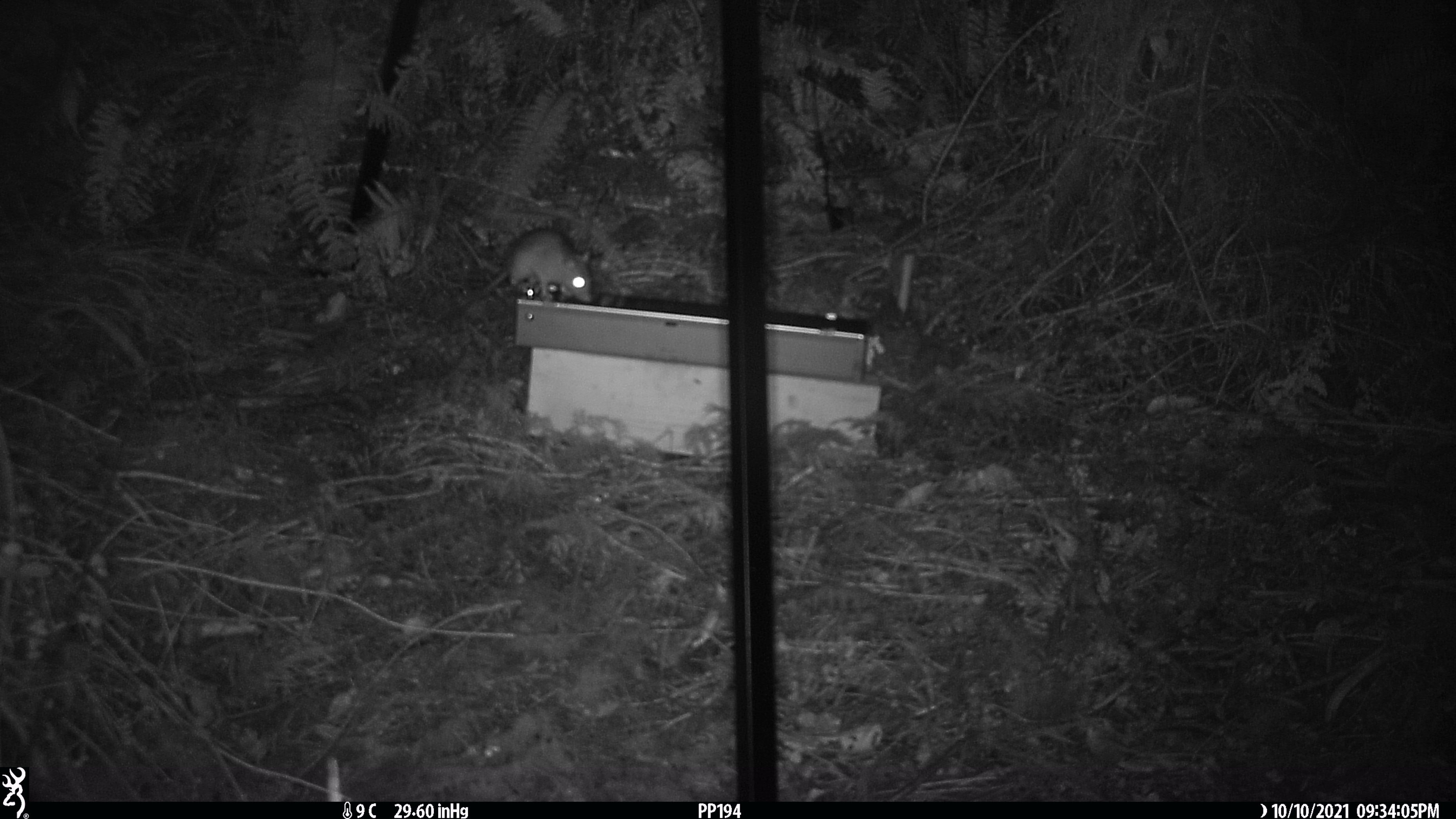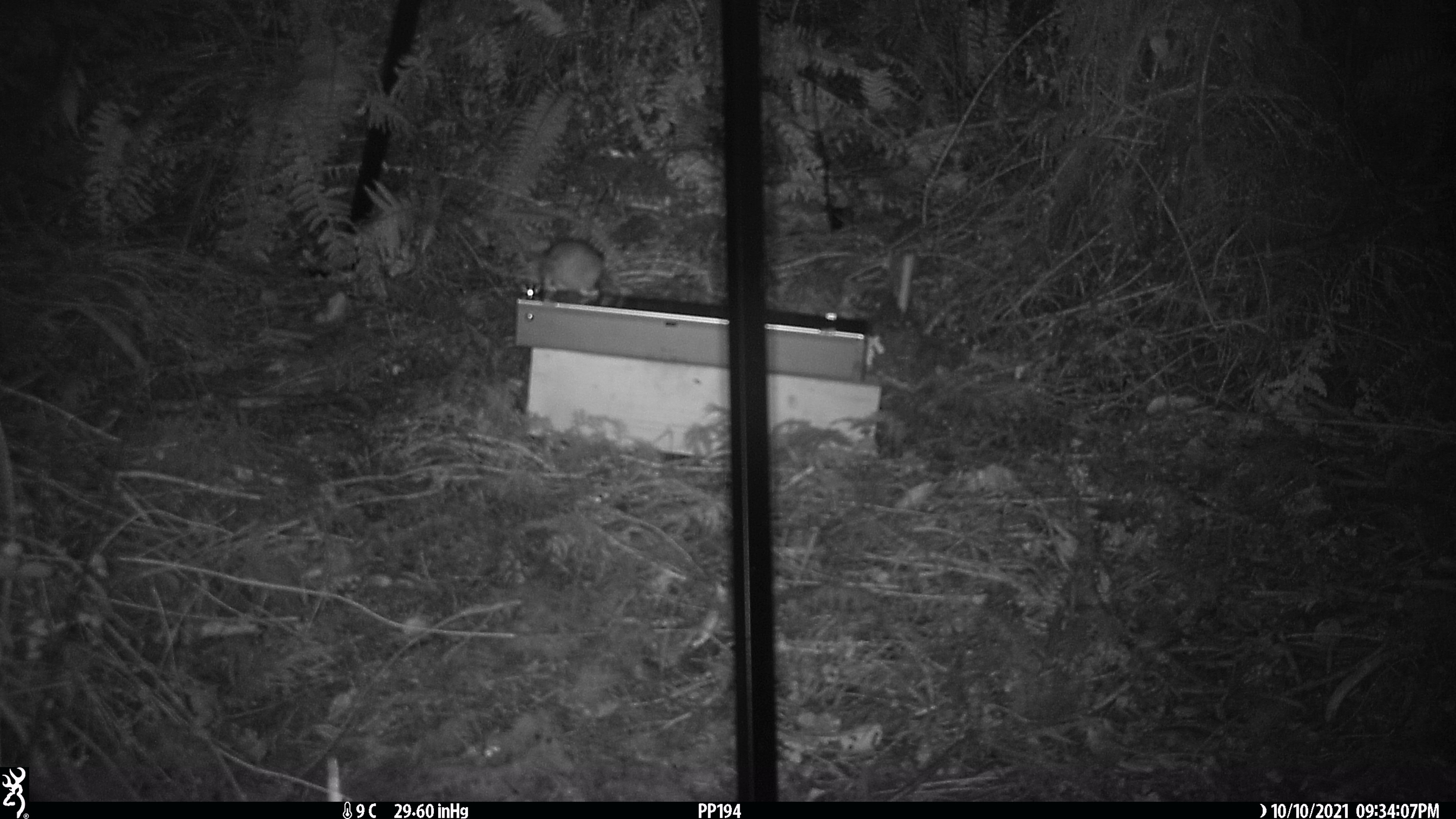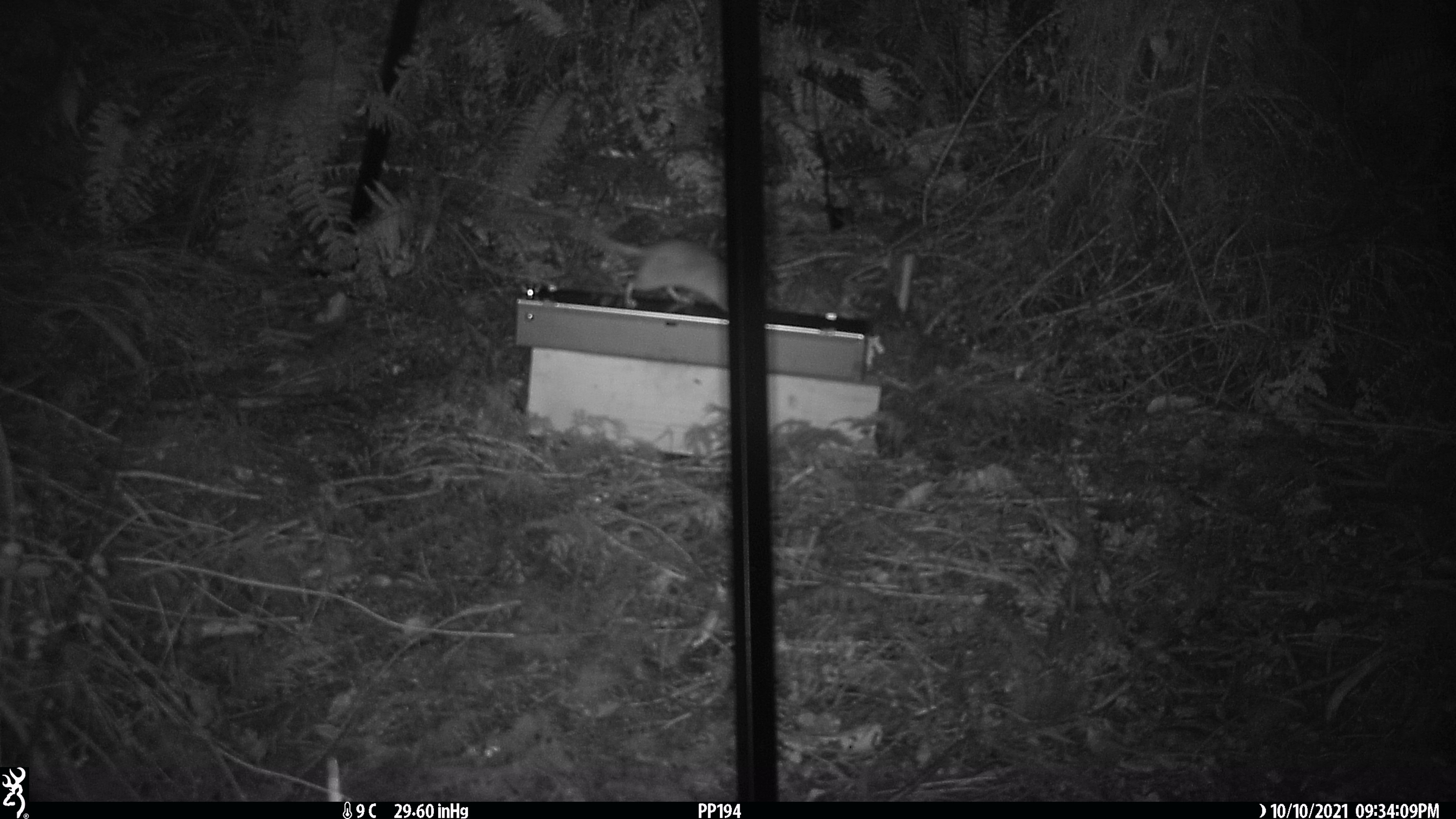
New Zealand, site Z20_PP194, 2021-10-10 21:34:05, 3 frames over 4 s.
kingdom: Animalia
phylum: Chordata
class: Mammalia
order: Rodentia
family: Muridae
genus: Rattus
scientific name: Rattus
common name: rat